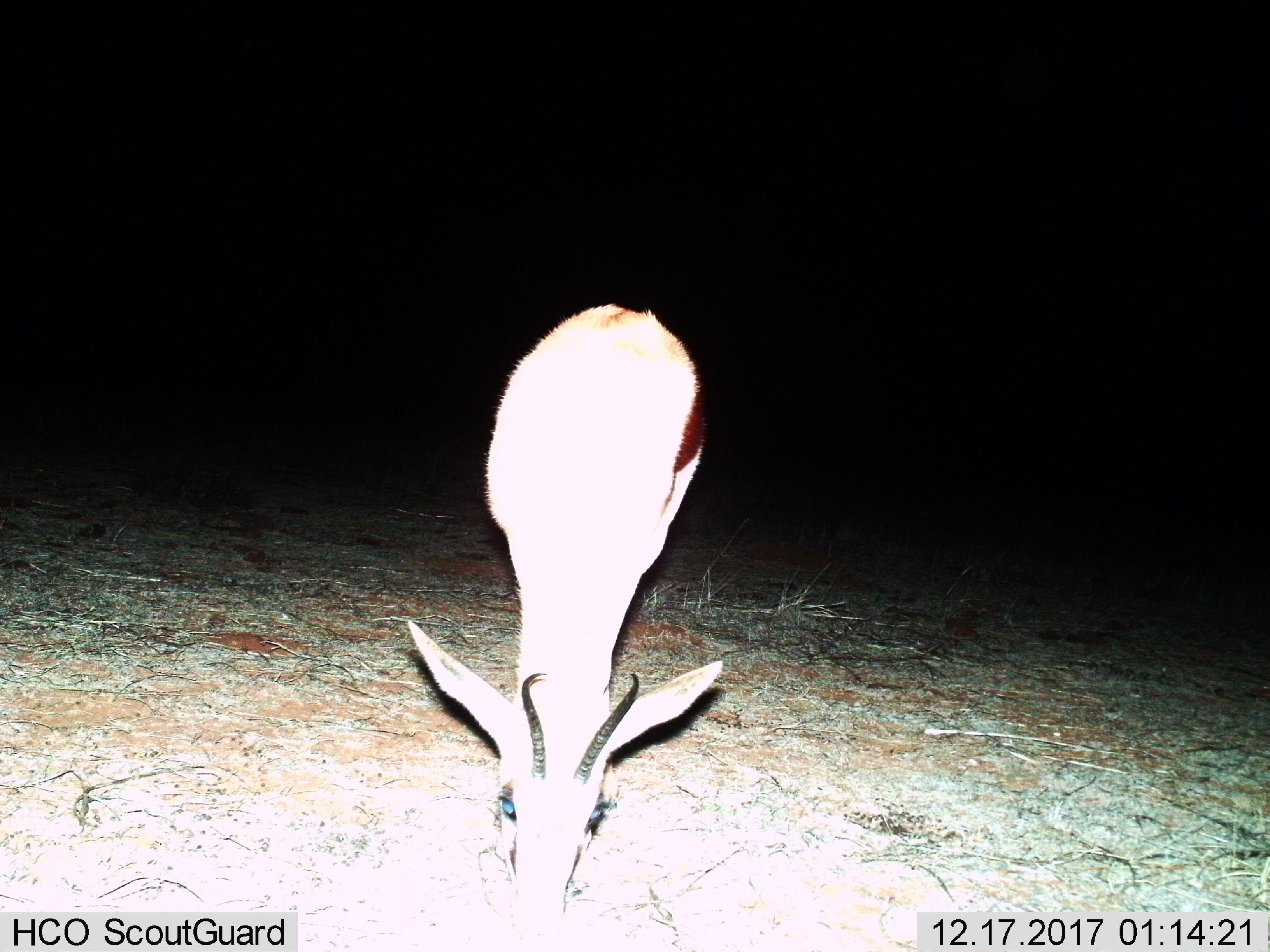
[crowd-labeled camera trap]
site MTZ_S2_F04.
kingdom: Animalia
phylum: Chordata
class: Mammalia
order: Artiodactyla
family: Bovidae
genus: Antidorcas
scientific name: Antidorcas marsupialis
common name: springbok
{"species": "springbok (Antidorcas marsupialis)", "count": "1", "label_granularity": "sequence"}